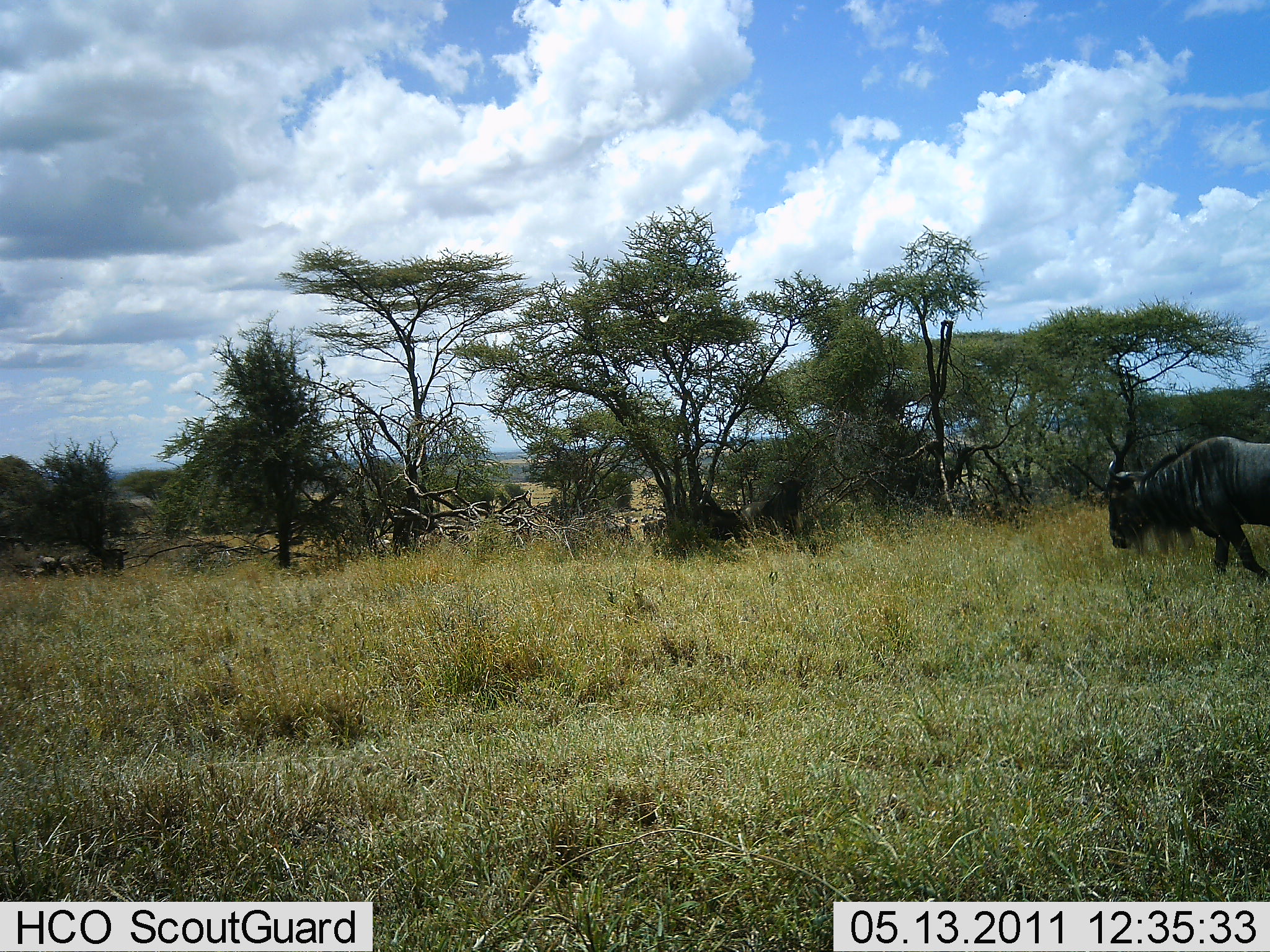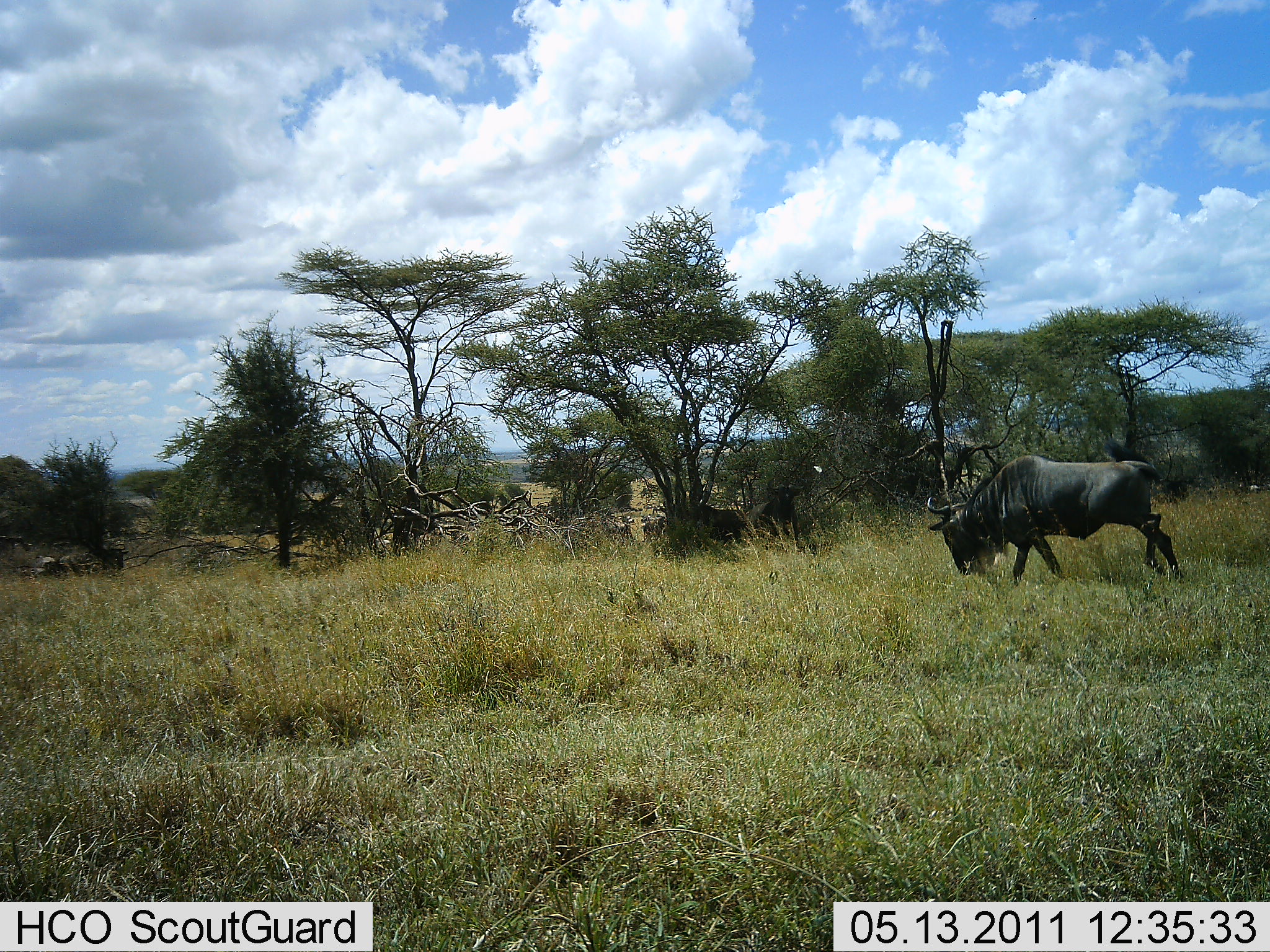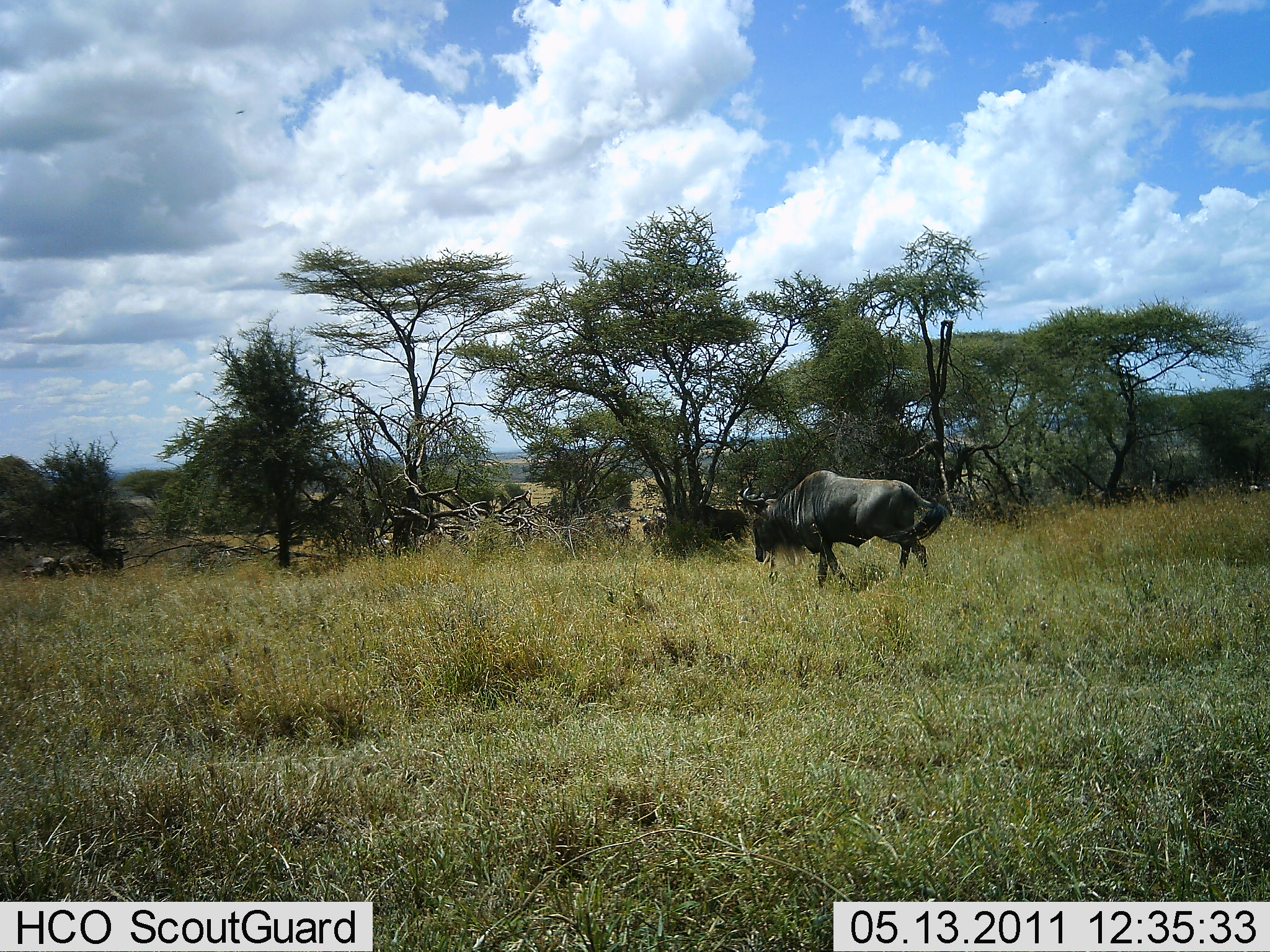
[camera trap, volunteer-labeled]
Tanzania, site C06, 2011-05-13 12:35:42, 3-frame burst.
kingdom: Animalia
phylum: Chordata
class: Mammalia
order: Artiodactyla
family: Bovidae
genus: Connochaetes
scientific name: Connochaetes taurinus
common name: blue wildebeest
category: wildebeest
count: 1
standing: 0%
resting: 0%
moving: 100%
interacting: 0%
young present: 0%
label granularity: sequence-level